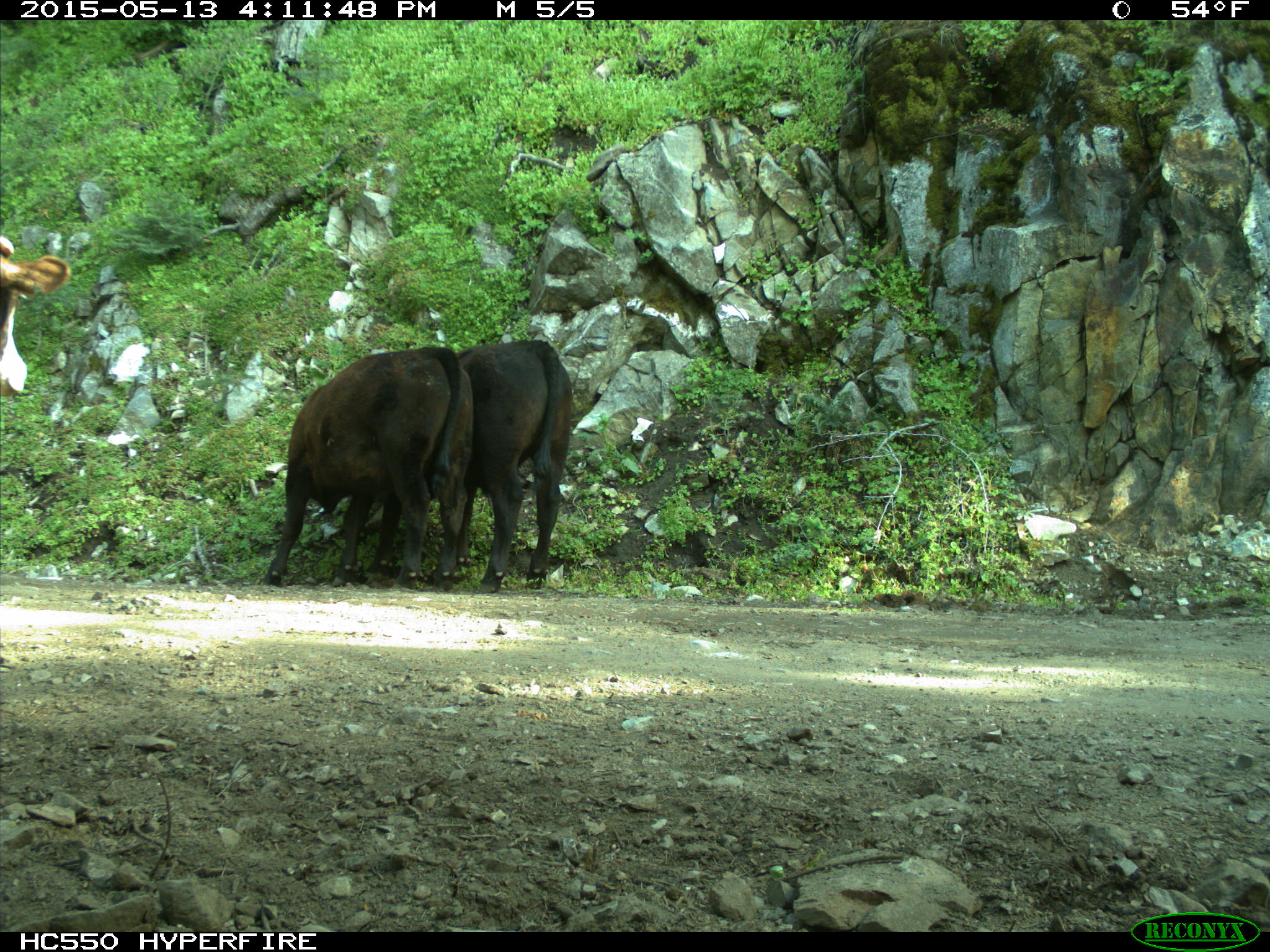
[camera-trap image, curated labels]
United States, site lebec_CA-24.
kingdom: Animalia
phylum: Chordata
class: Mammalia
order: Artiodactyla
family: Bovidae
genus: Bos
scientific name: Bos taurus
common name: domestic cow